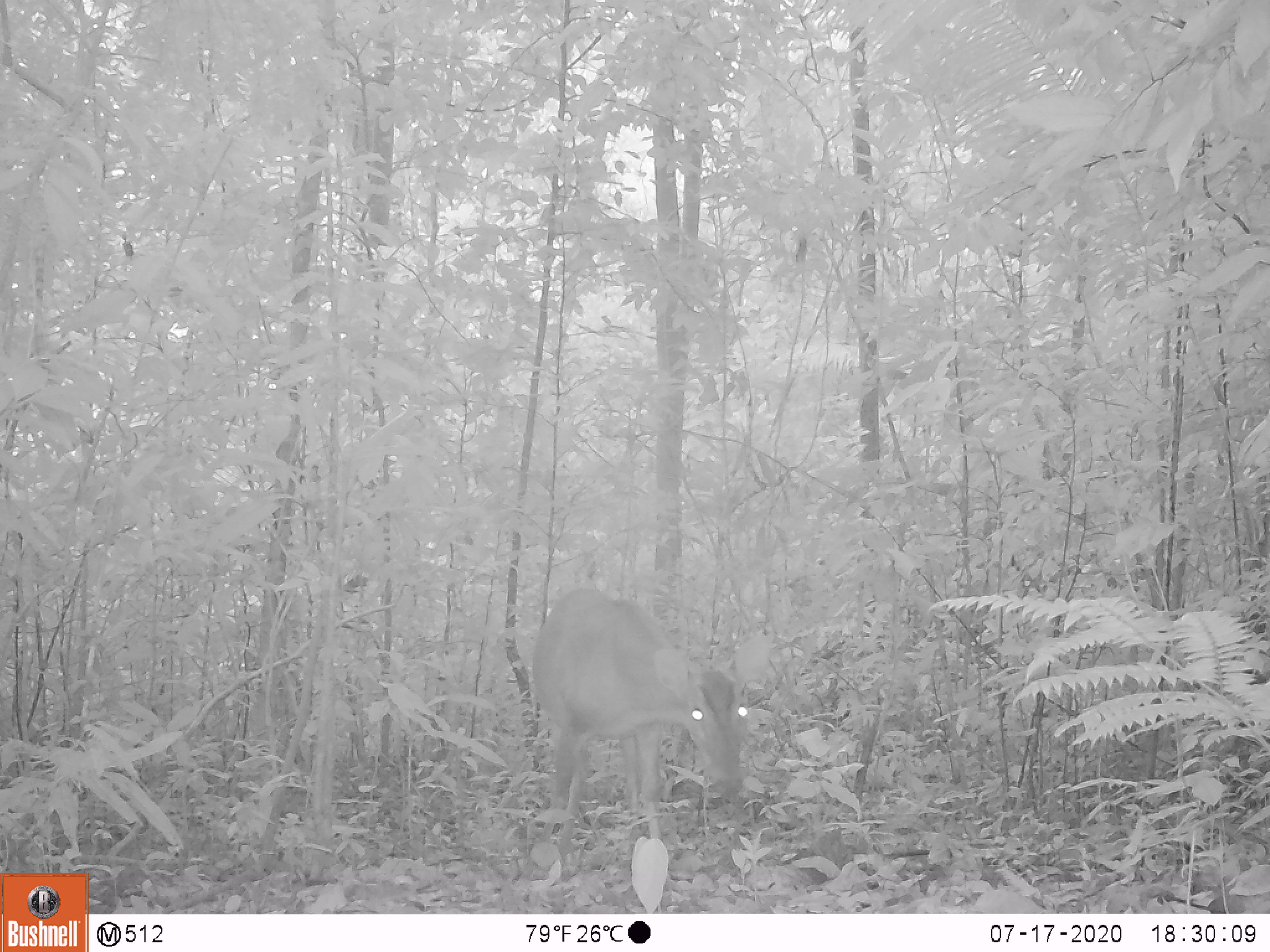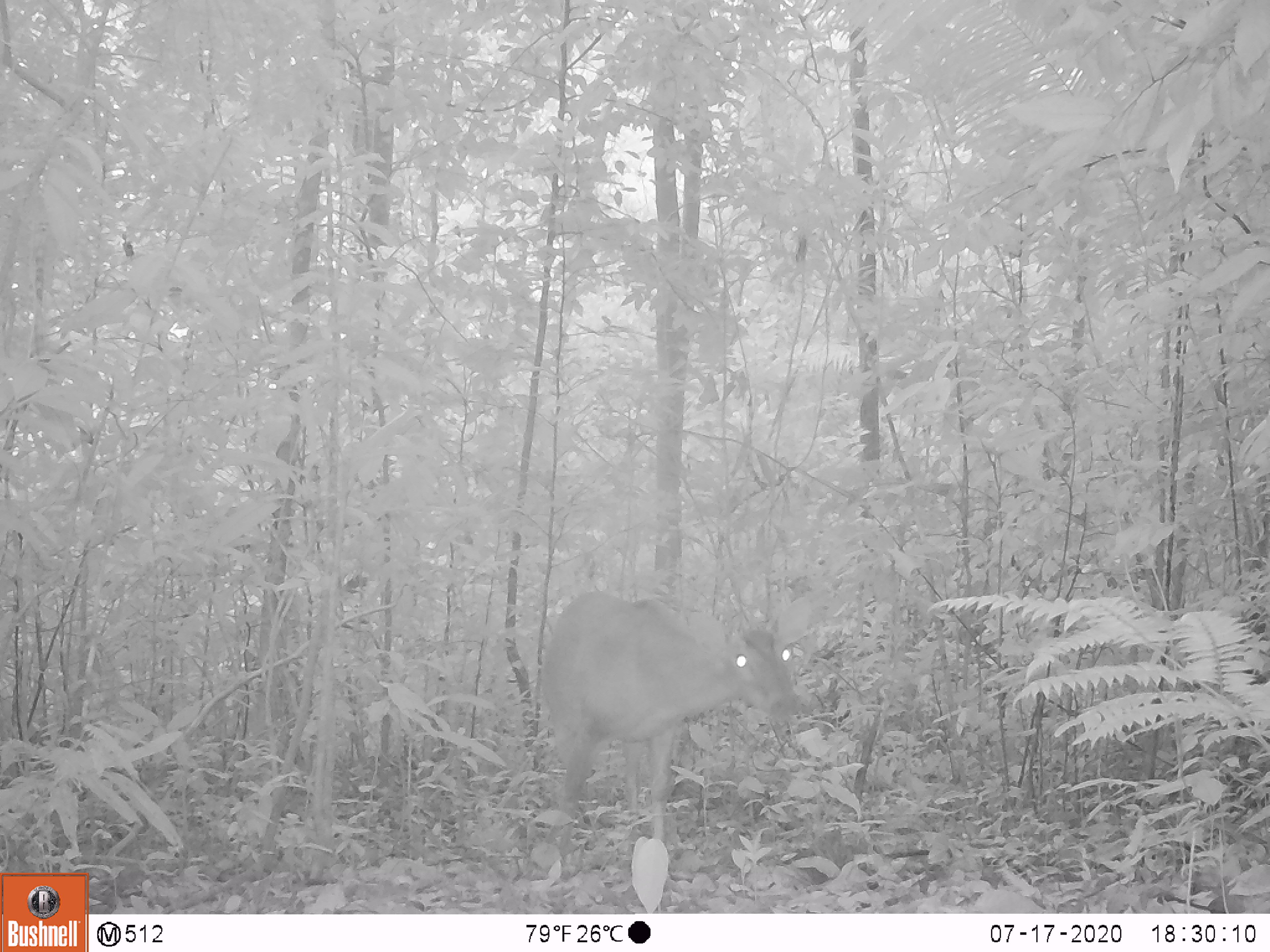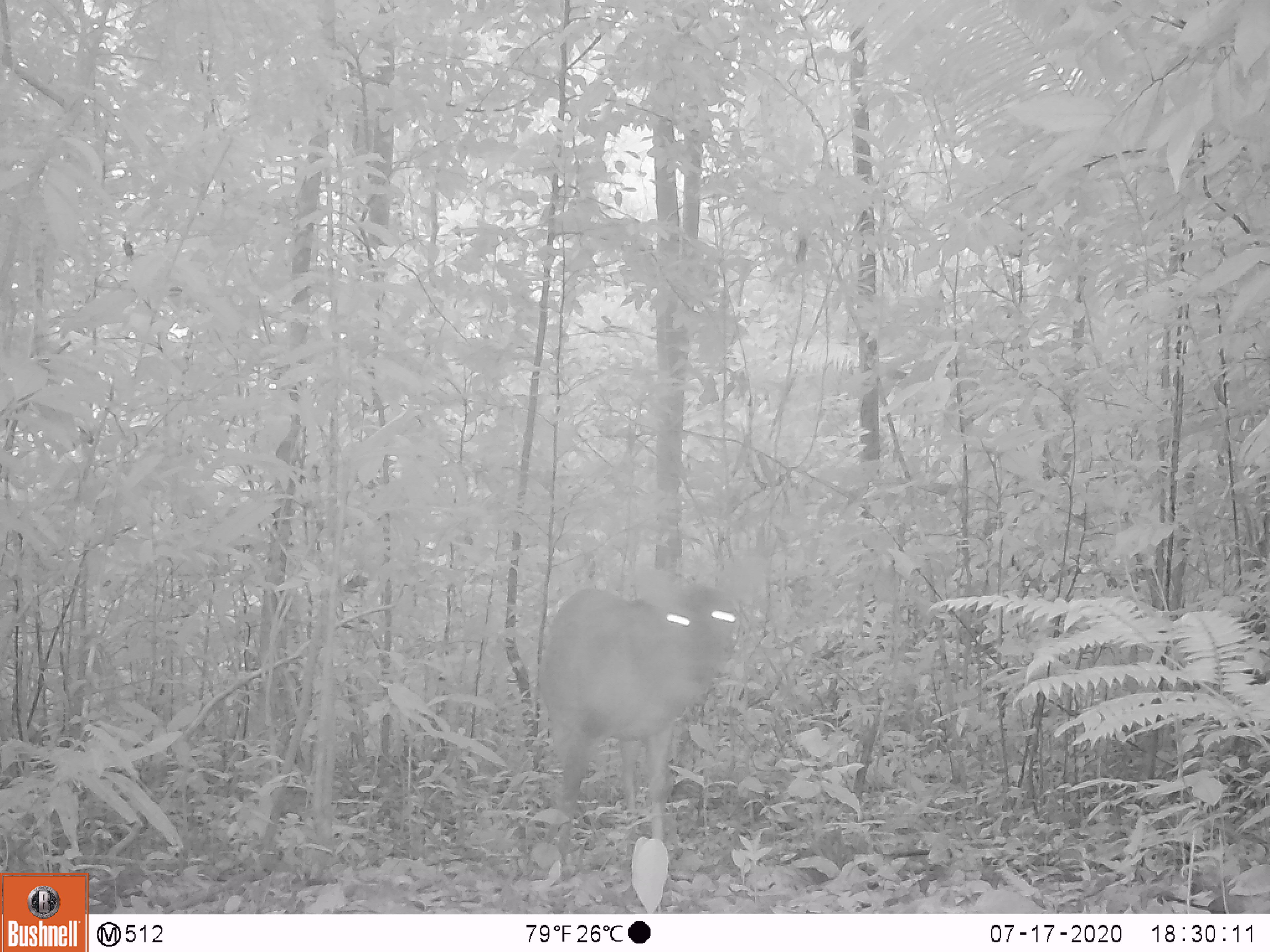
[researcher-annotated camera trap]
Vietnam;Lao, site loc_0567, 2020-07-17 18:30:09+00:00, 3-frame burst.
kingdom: Animalia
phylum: Chordata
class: Mammalia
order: Artiodactyla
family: Cervidae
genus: Muntiacus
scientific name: Muntiacus vuquangensis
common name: large-antlered muntjac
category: large antlered muntjac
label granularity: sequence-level